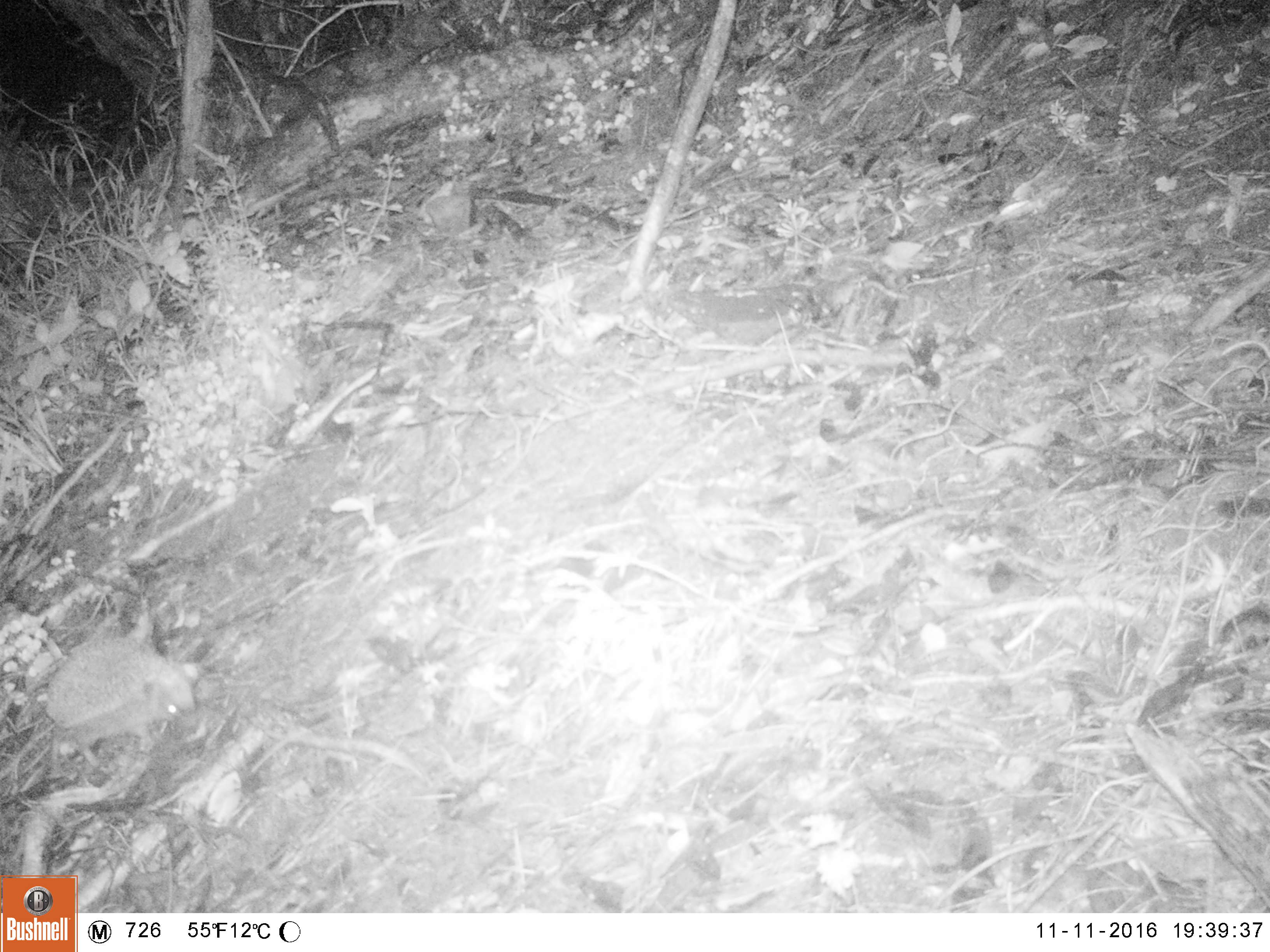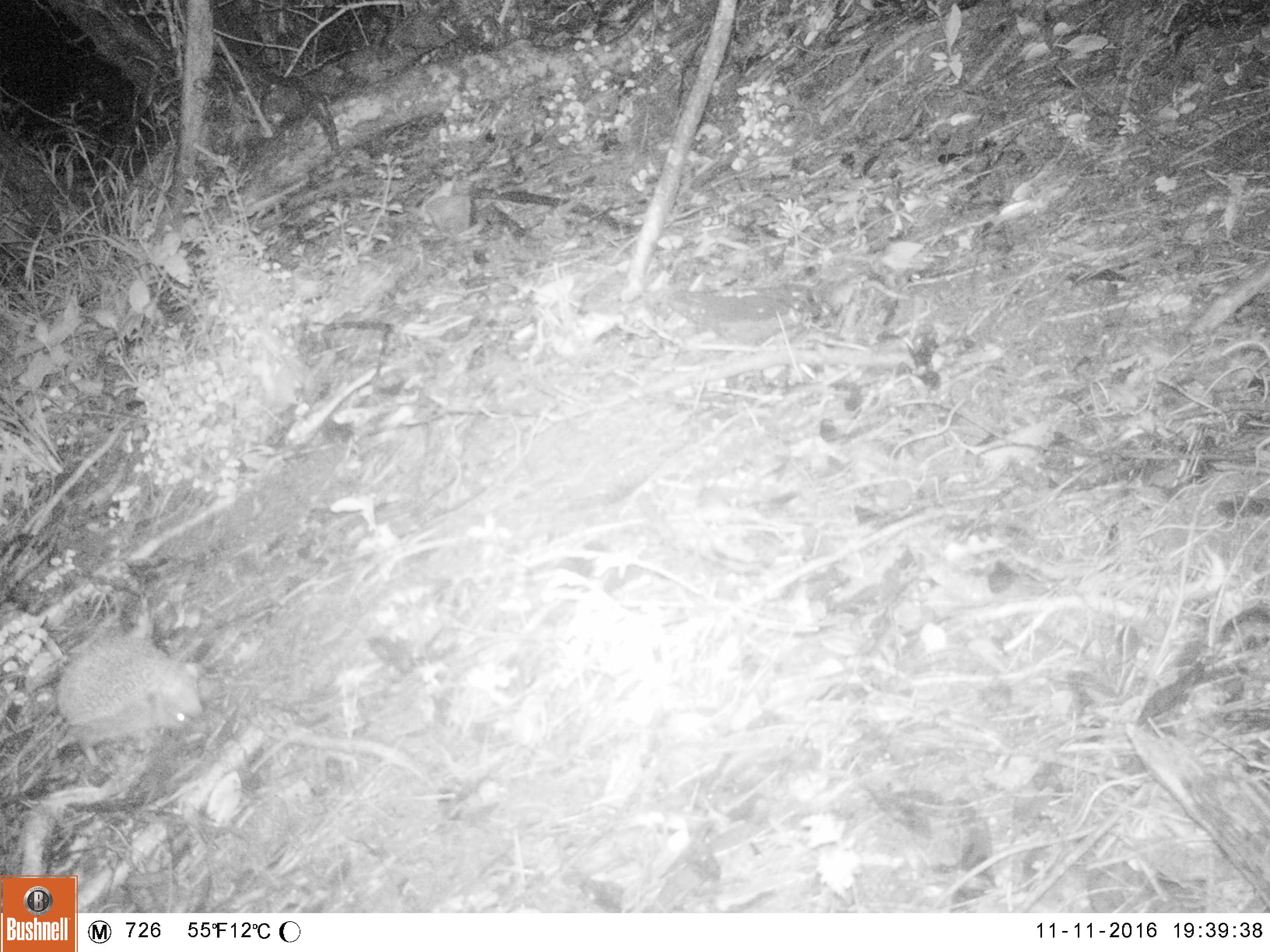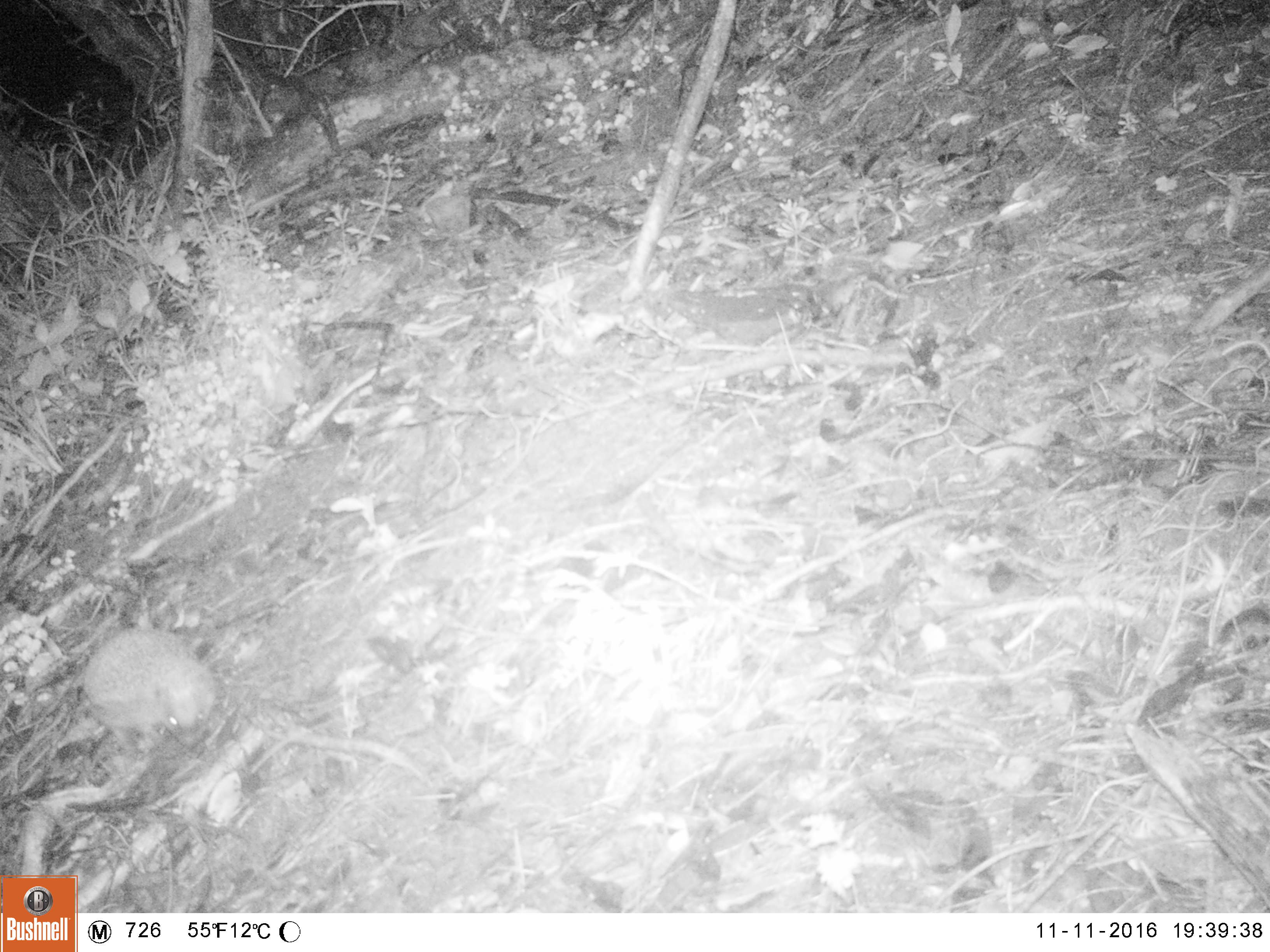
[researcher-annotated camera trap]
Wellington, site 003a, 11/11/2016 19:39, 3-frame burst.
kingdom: Animalia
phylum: Chordata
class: Mammalia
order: Eulipotyphla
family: Erinaceidae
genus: Erinaceus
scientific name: Erinaceus europaeus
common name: hedgehog